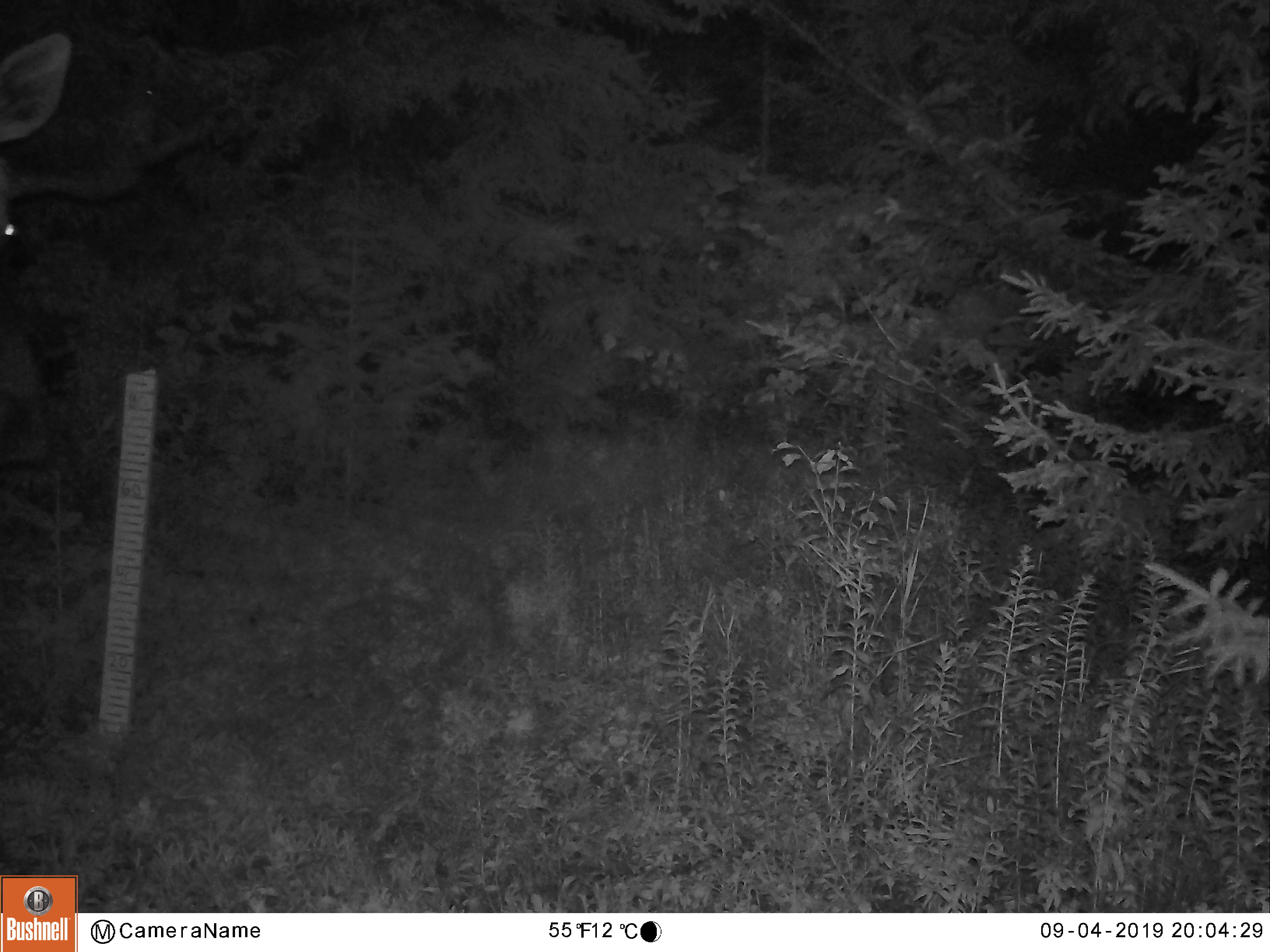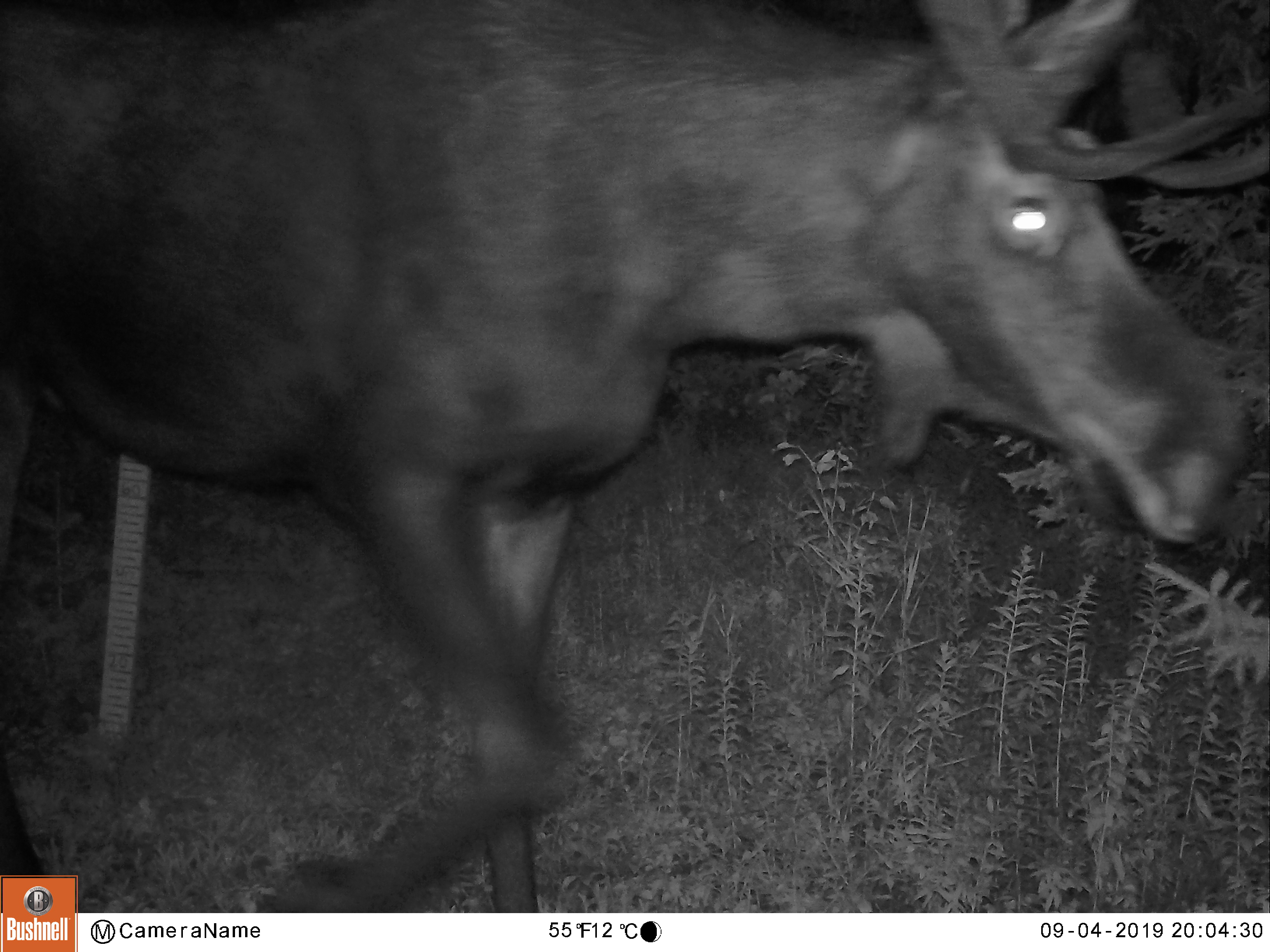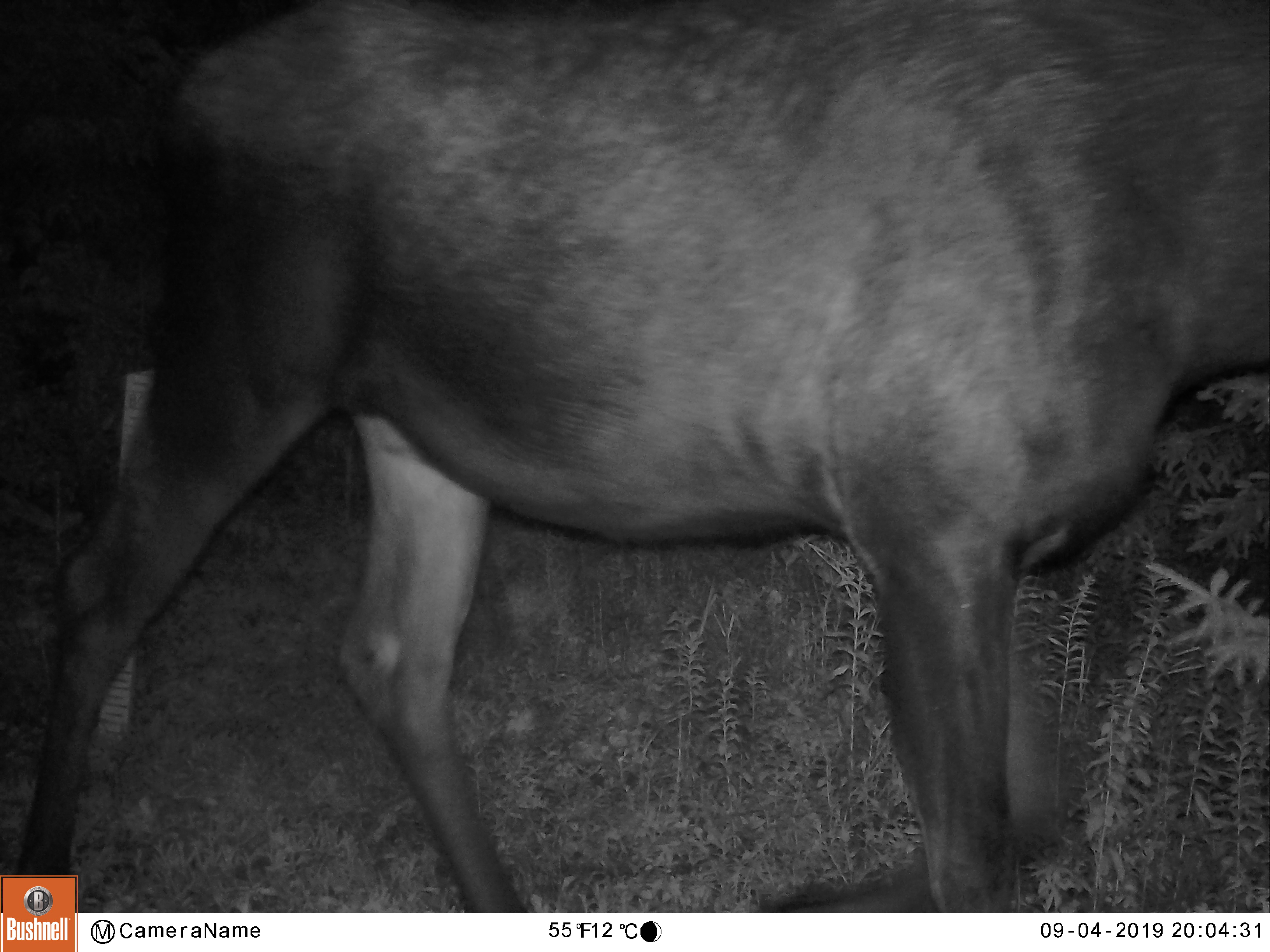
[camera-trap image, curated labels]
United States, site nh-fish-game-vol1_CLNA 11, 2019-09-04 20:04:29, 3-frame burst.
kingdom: Animalia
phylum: Chordata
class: Mammalia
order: Artiodactyla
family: Cervidae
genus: Alces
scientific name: Alces alces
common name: moose